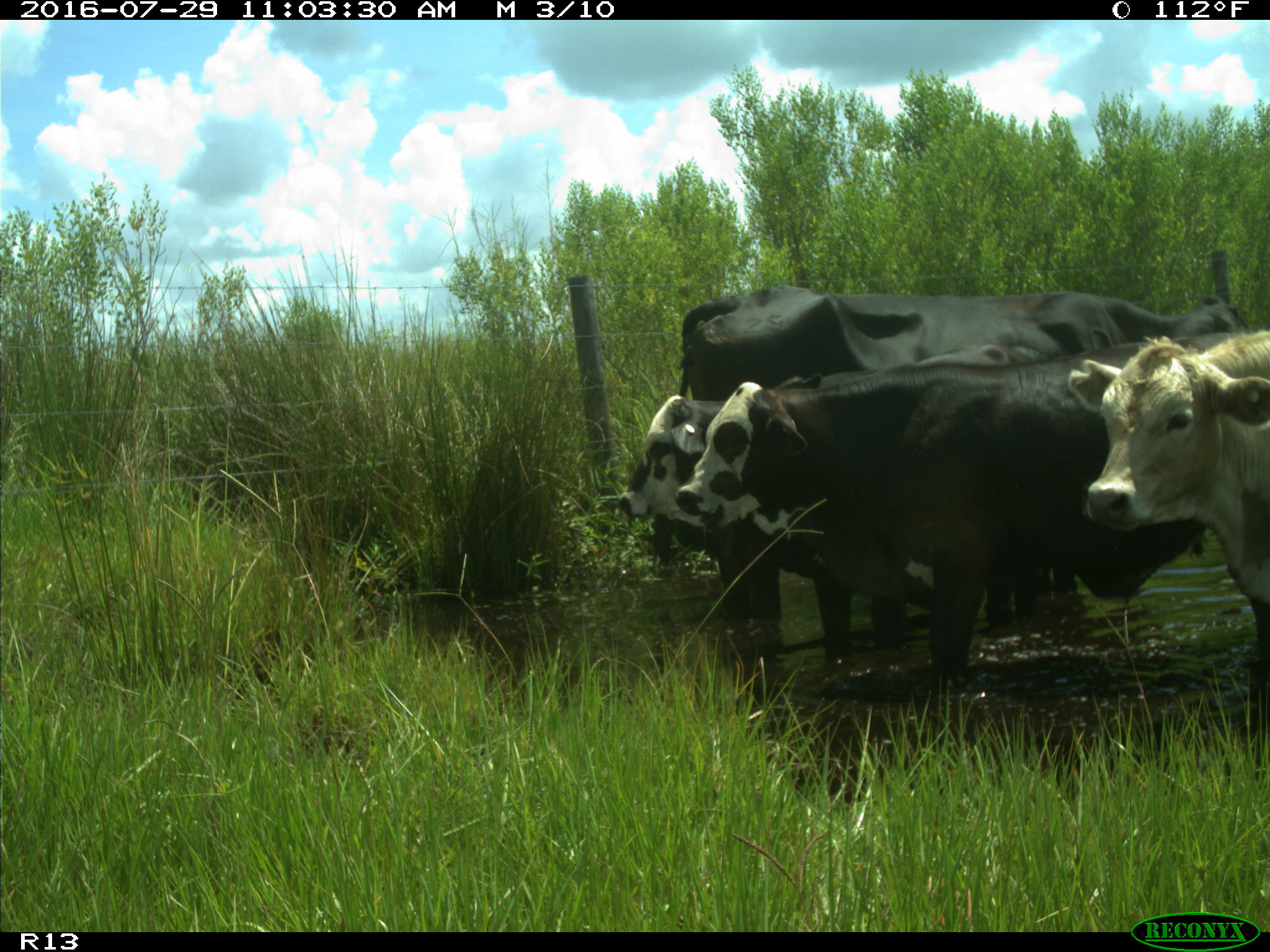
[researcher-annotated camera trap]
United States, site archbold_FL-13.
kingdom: Animalia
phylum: Chordata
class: Mammalia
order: Artiodactyla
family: Bovidae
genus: Bos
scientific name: Bos taurus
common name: domestic cow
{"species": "Bos taurus (domestic cow)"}